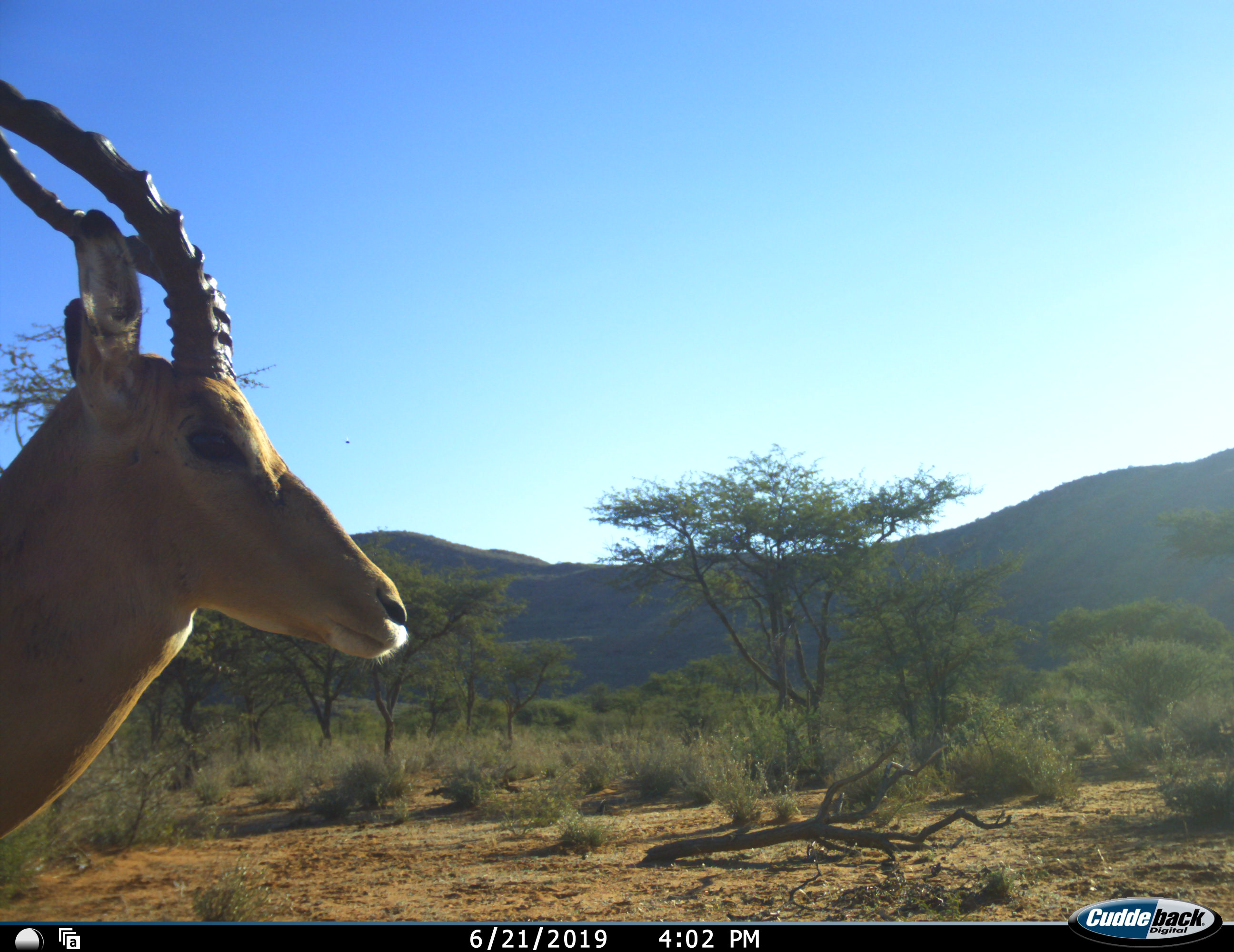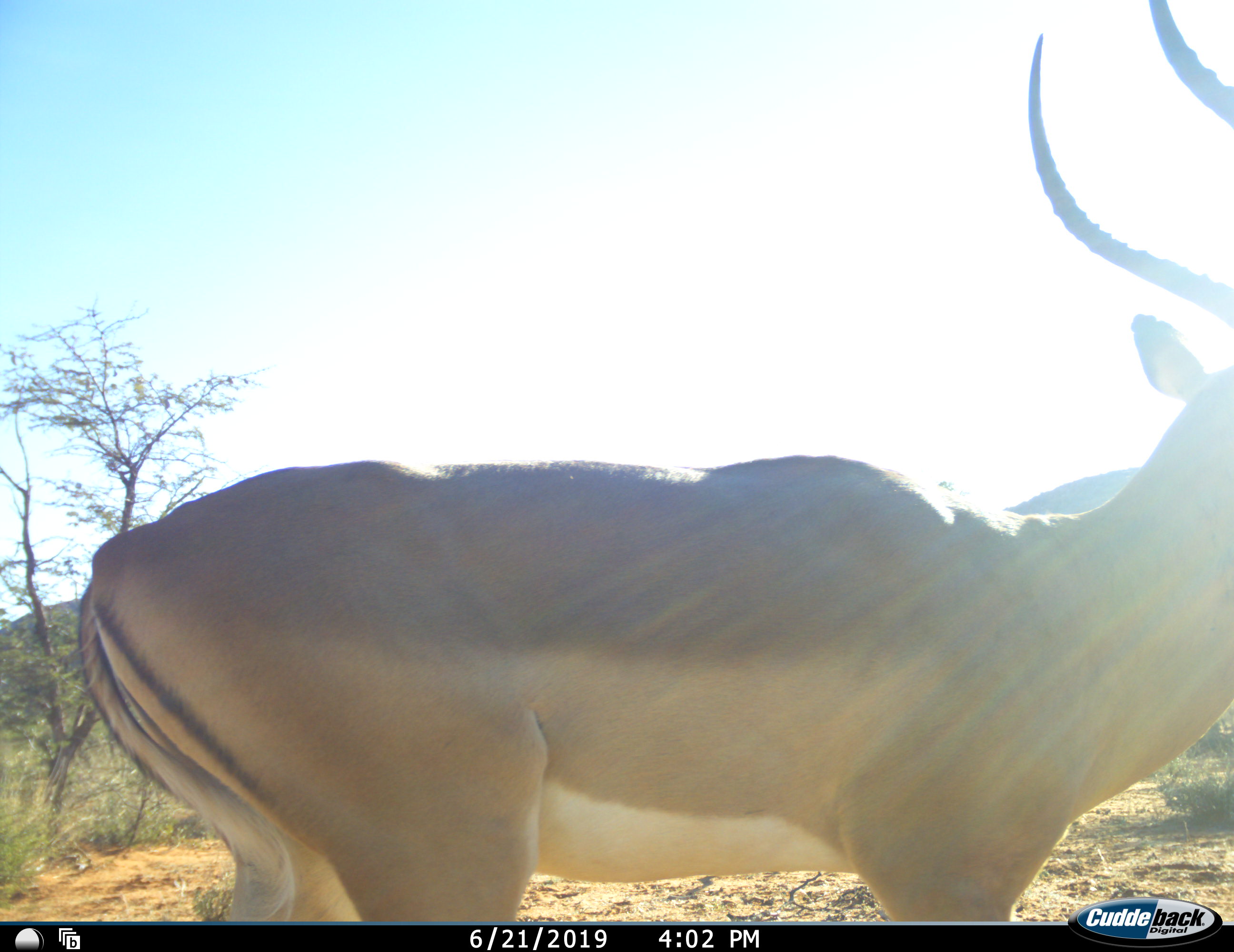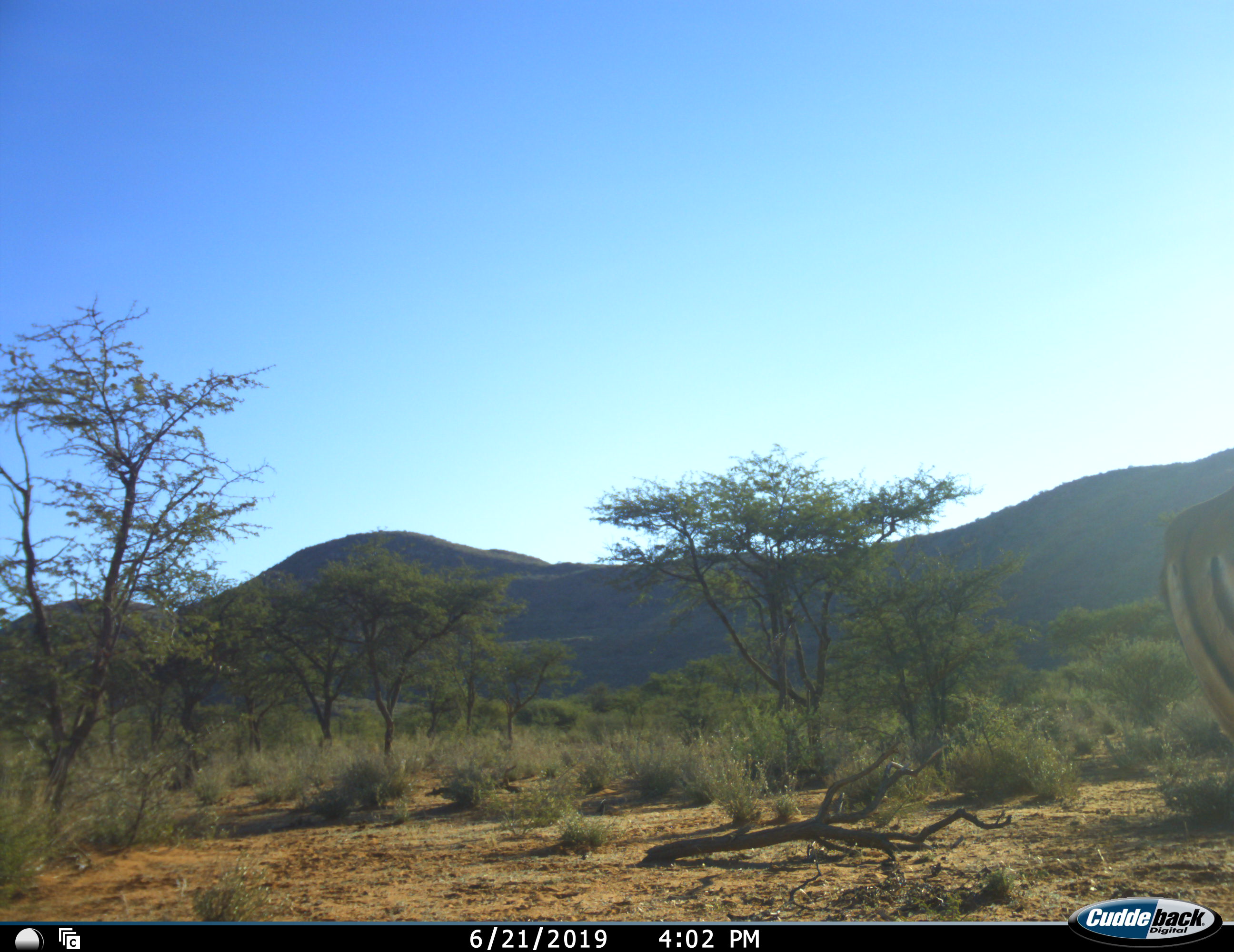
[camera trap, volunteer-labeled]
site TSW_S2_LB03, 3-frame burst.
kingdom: Animalia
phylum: Chordata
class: Mammalia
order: Artiodactyla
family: Bovidae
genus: Aepyceros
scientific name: Aepyceros melampus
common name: impala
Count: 1.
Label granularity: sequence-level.